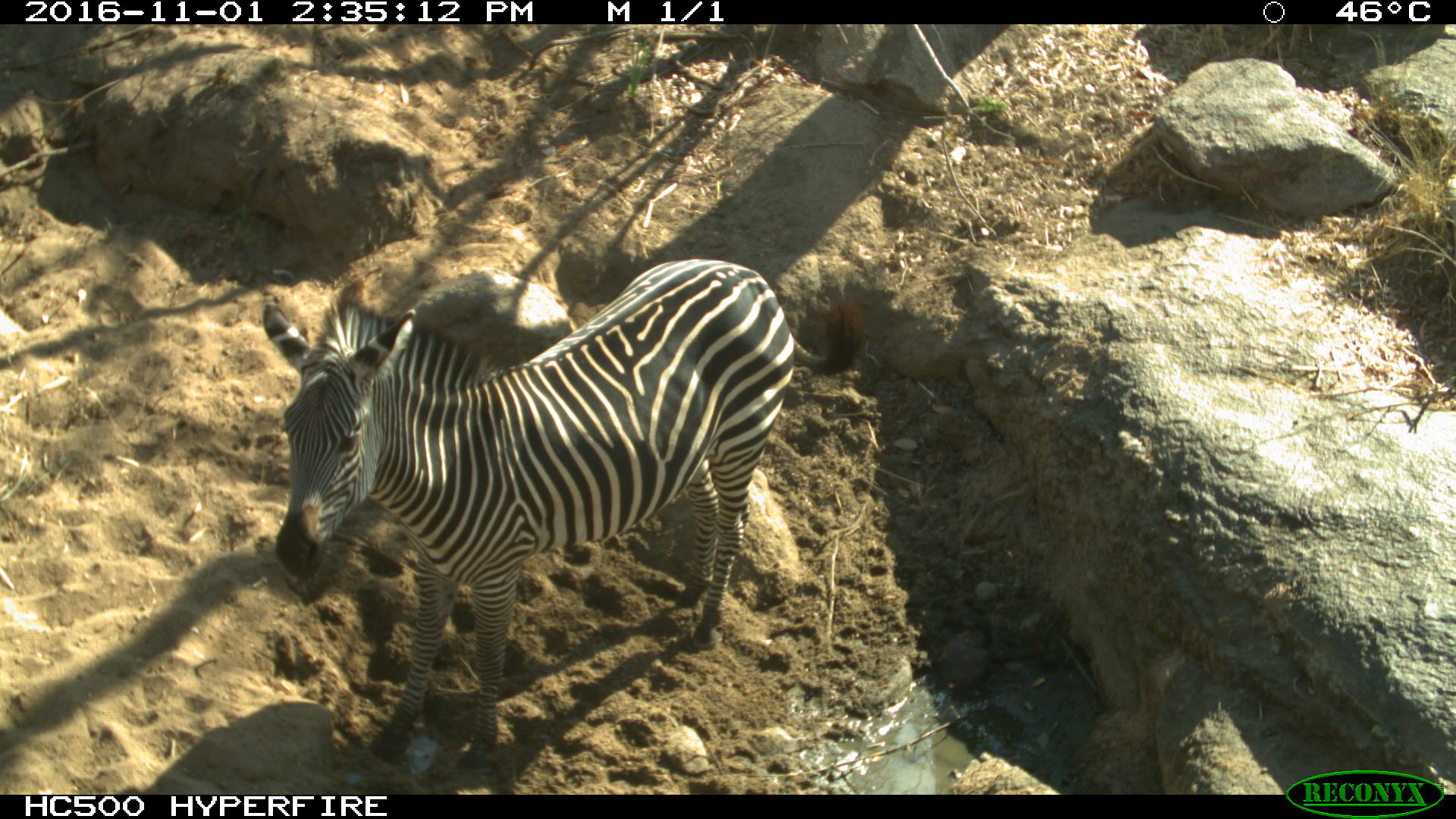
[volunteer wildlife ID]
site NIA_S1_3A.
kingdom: Animalia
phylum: Chordata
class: Mammalia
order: Perissodactyla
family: Equidae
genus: Equus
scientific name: Equus quagga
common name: plains zebra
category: zebraplains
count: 1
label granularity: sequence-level